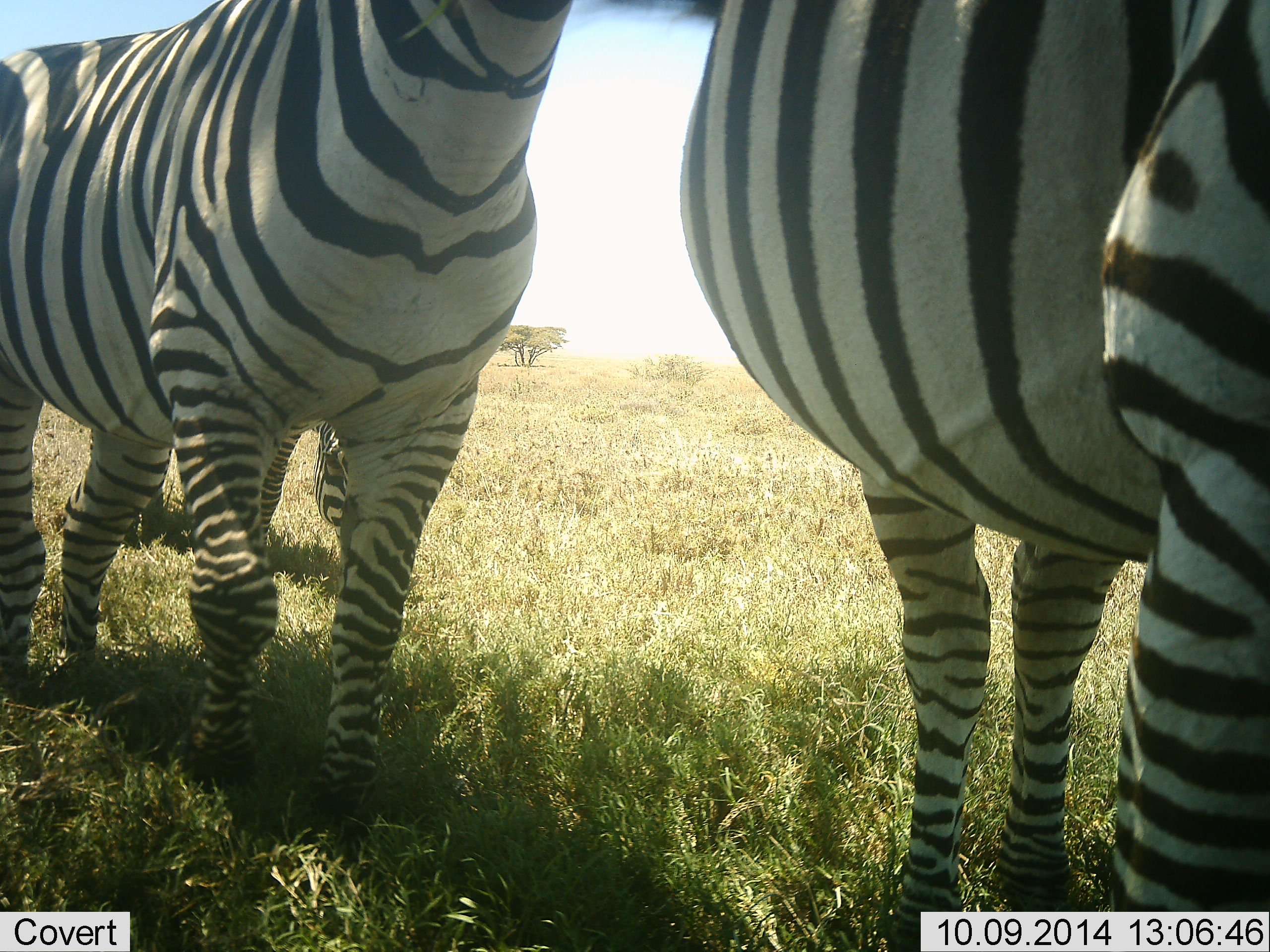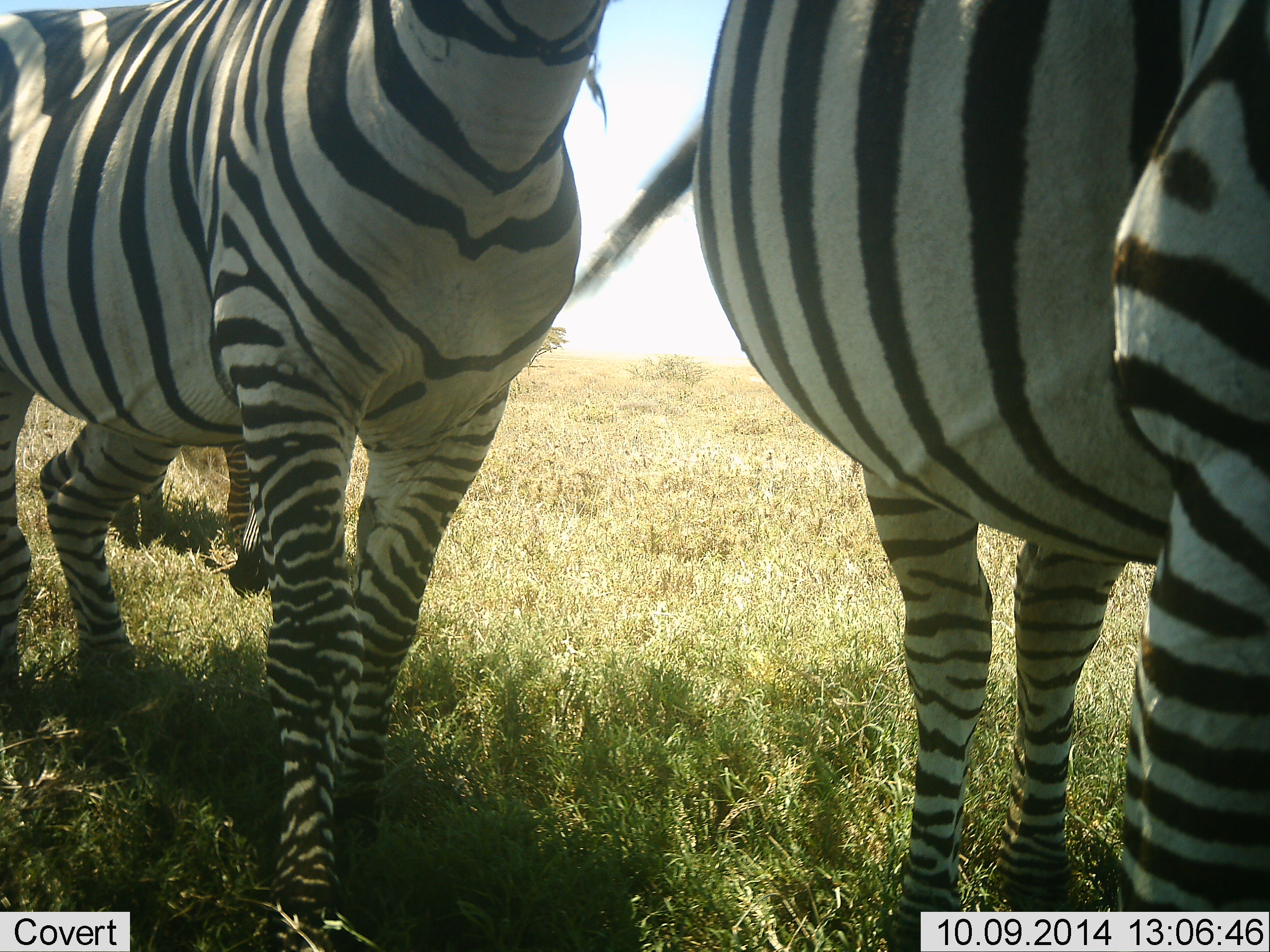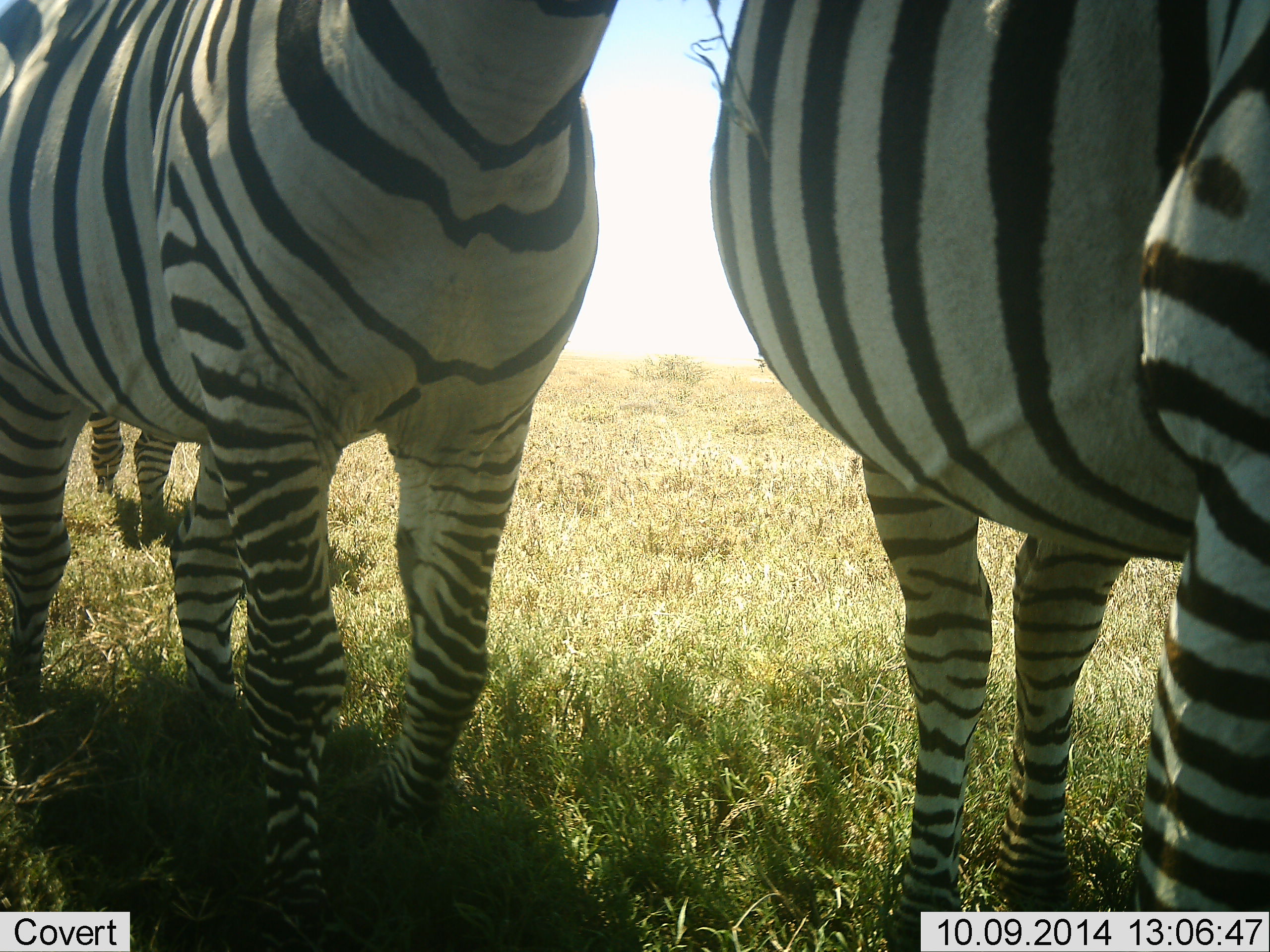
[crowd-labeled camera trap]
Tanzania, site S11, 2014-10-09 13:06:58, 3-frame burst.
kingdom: Animalia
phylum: Chordata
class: Mammalia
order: Perissodactyla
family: Equidae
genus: Equus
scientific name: Equus quagga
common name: plains zebra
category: zebra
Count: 3.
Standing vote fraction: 60%.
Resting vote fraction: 10%.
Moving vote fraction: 80%.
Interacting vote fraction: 10%.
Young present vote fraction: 0%.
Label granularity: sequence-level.